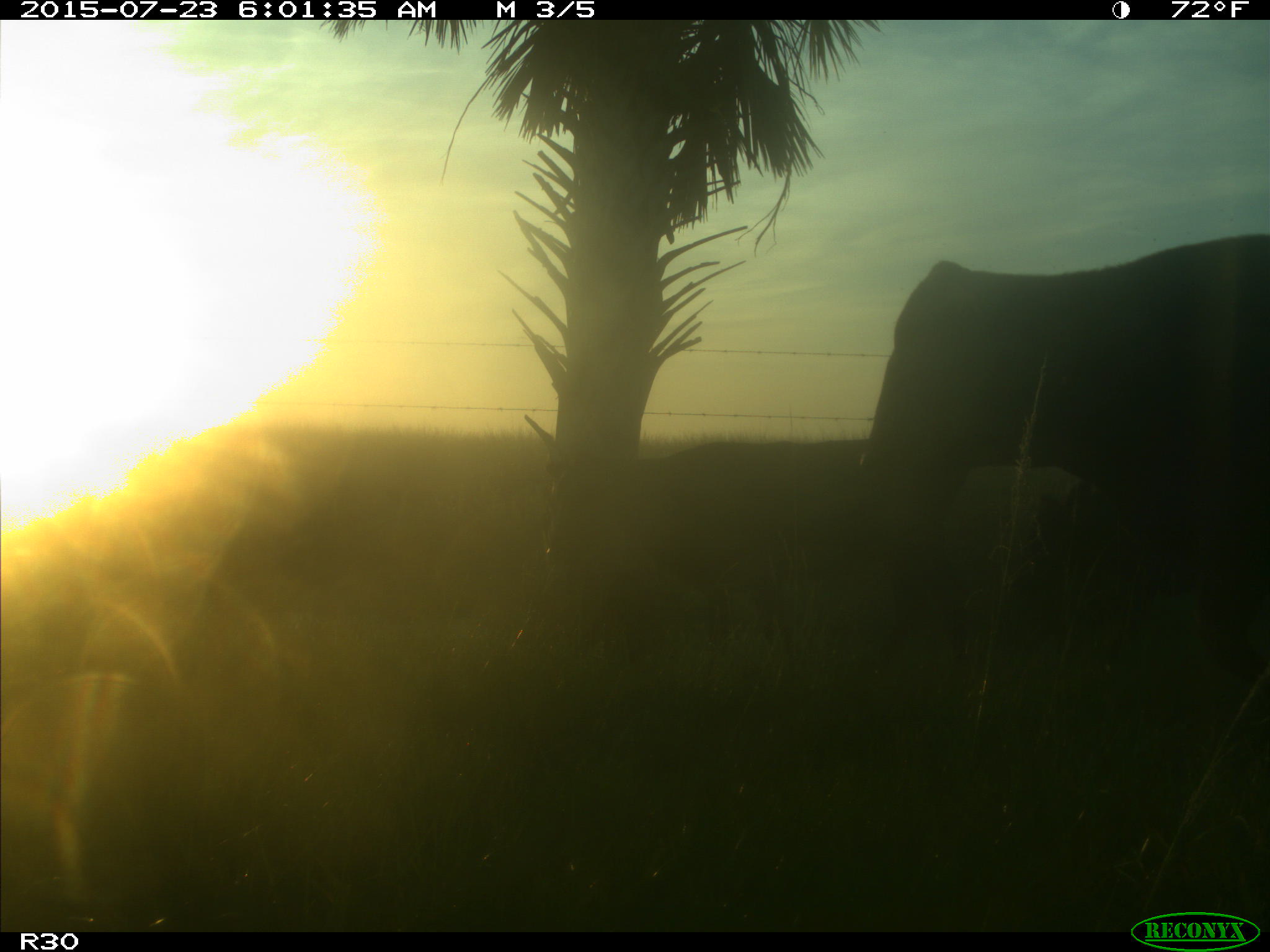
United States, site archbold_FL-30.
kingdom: Animalia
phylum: Chordata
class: Mammalia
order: Artiodactyla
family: Bovidae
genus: Bos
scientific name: Bos taurus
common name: domestic cow